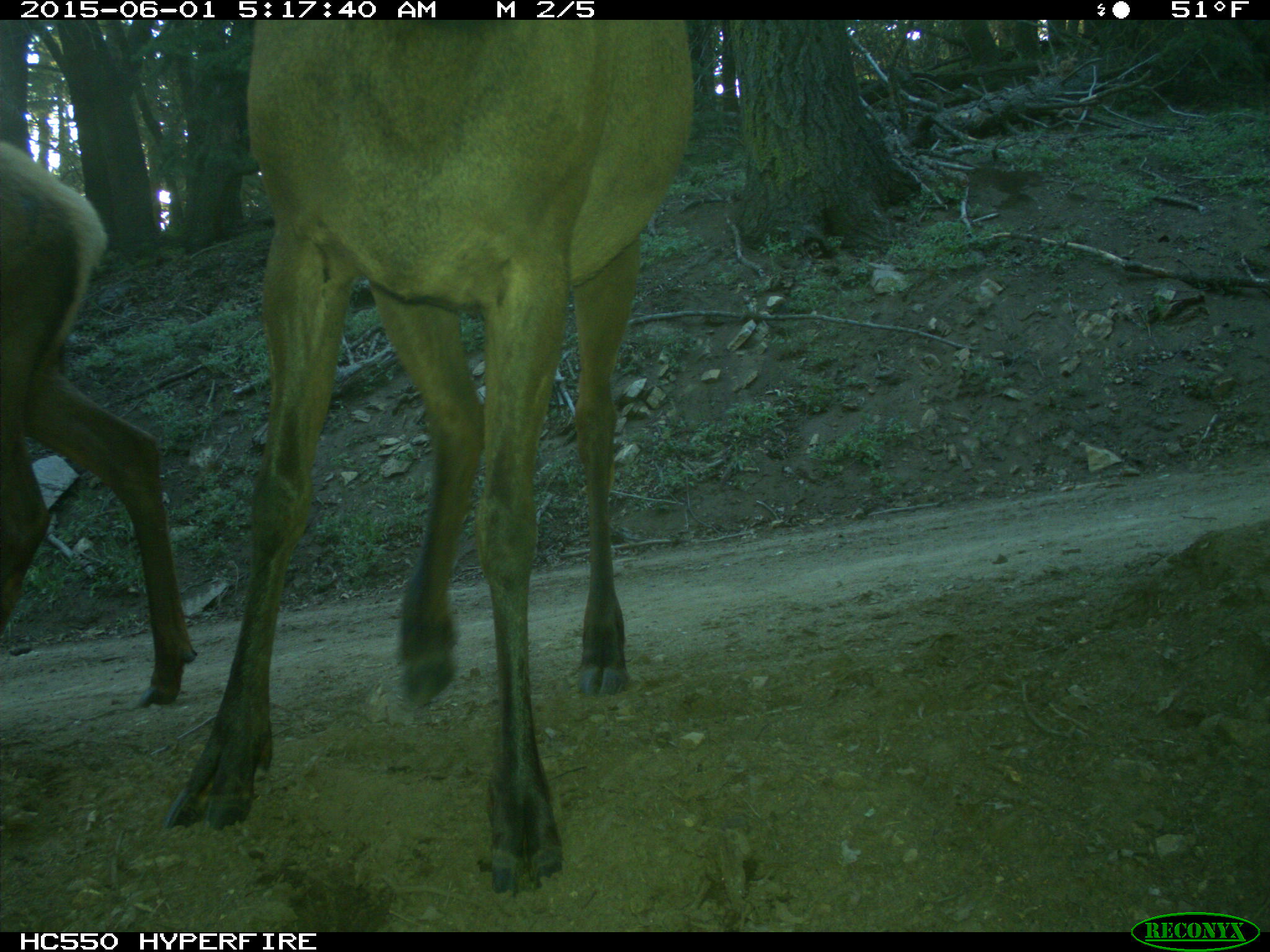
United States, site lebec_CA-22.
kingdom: Animalia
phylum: Chordata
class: Mammalia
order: Artiodactyla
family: Cervidae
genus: Cervus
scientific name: Cervus canadensis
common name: elk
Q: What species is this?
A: Cervus canadensis (elk).